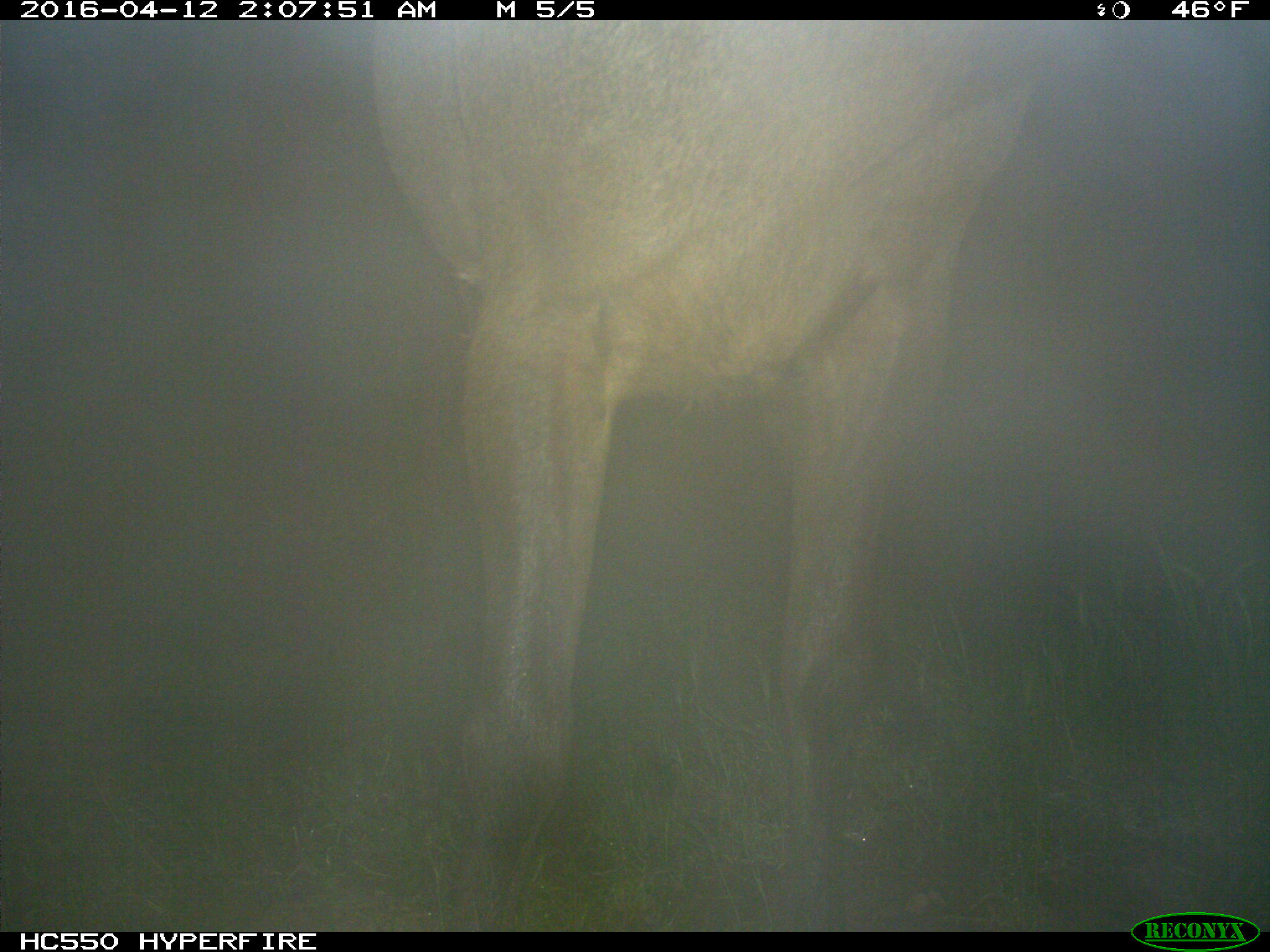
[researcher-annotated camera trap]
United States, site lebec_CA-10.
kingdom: Animalia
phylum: Chordata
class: Mammalia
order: Artiodactyla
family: Cervidae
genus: Cervus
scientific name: Cervus canadensis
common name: elk